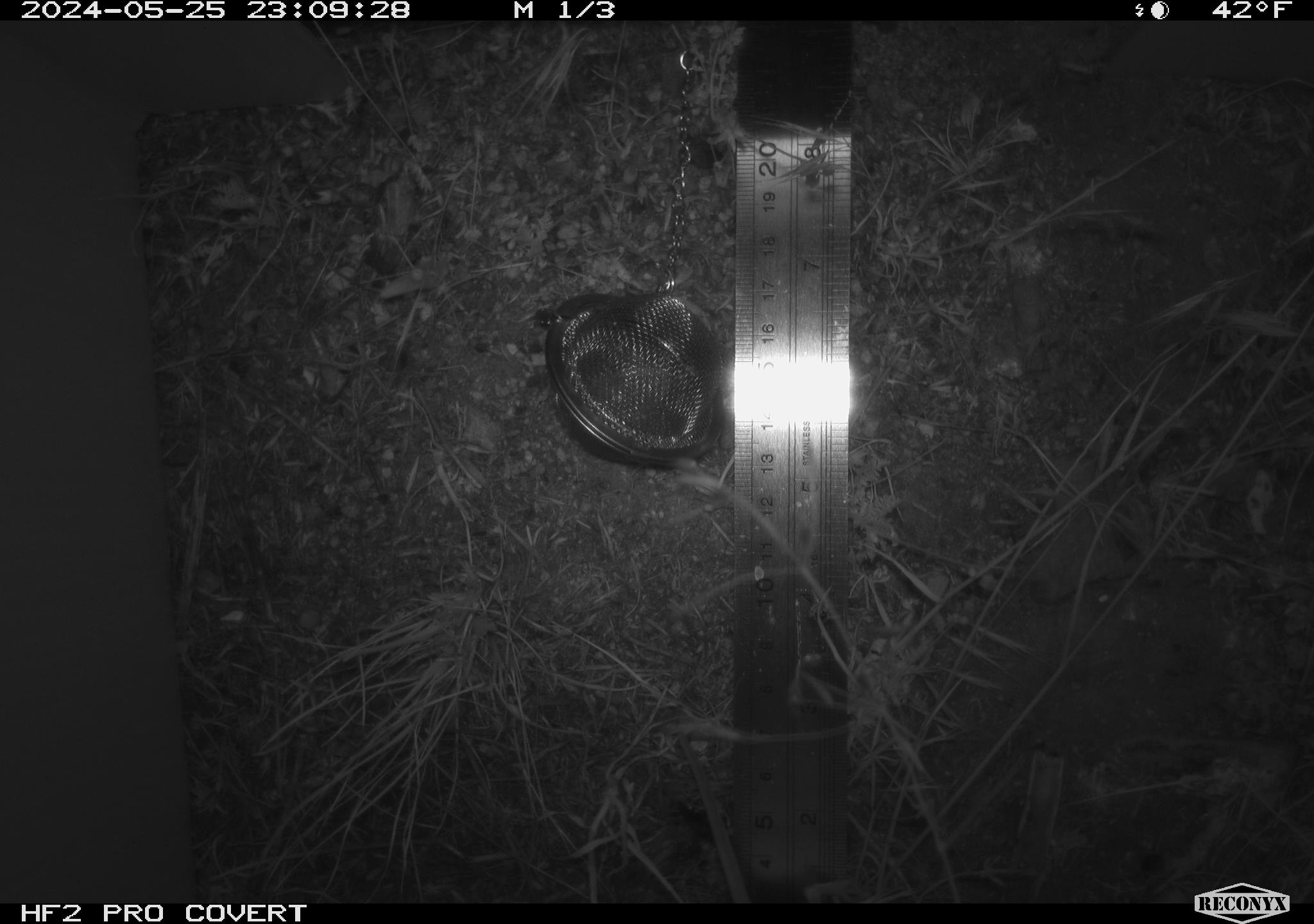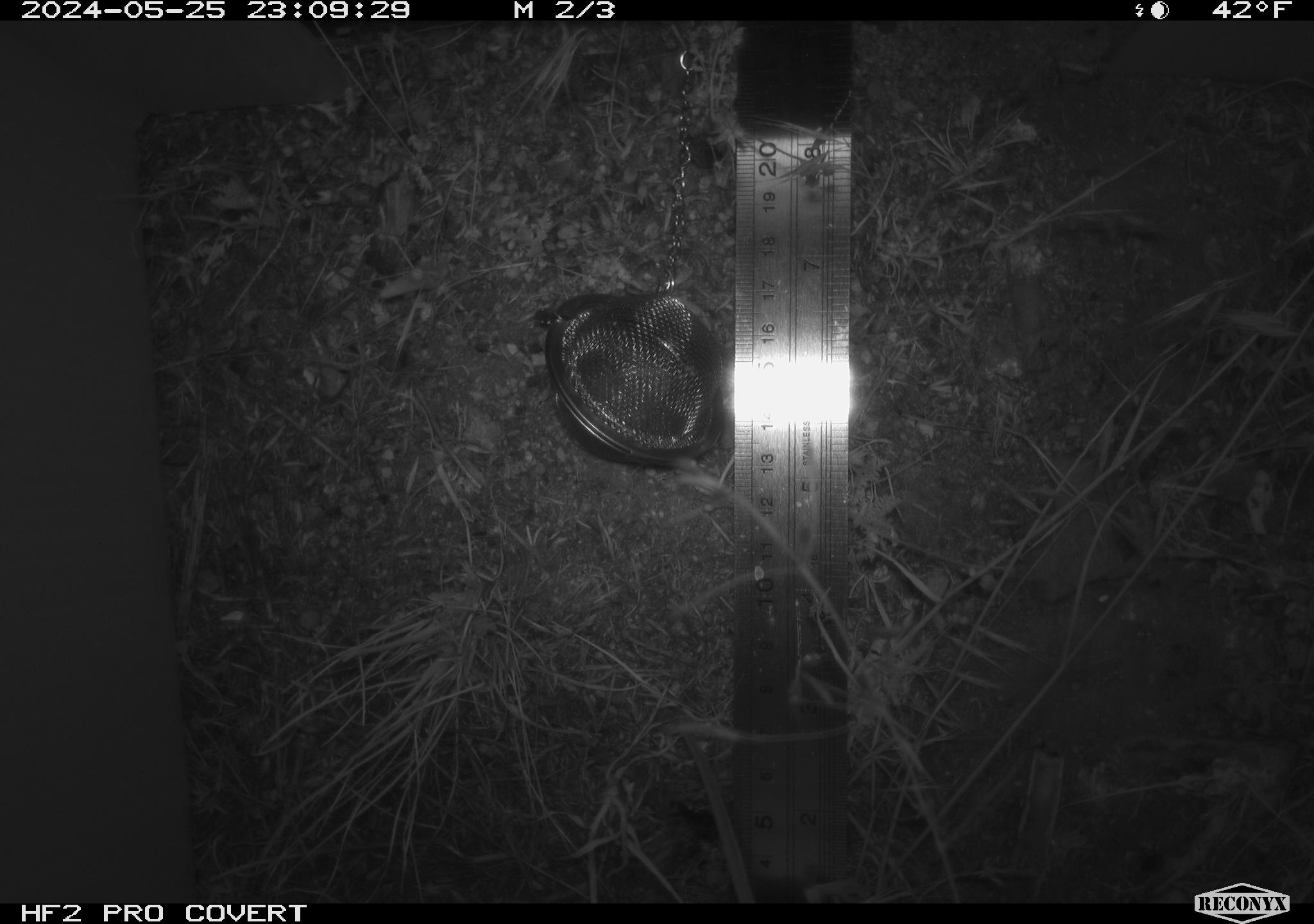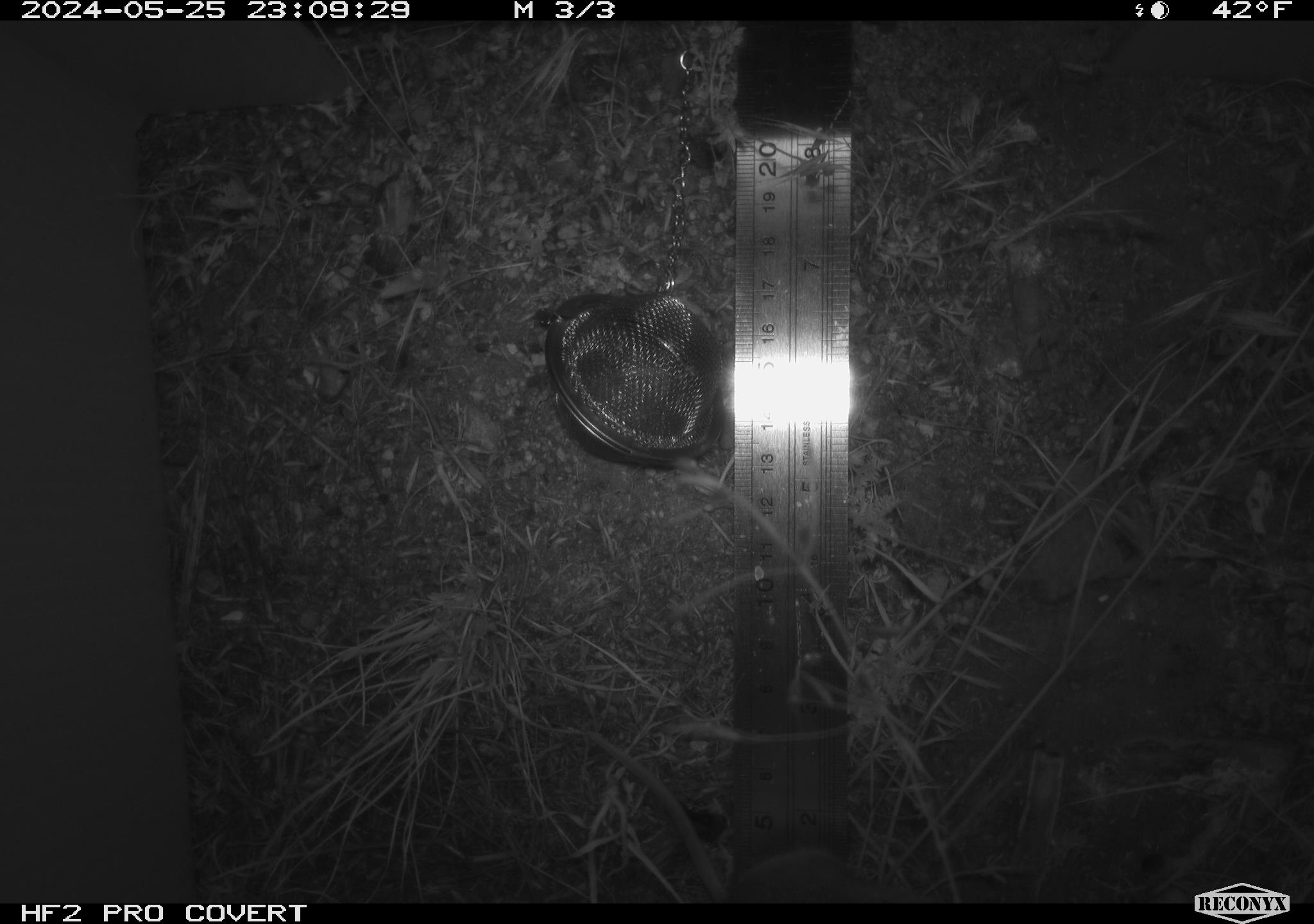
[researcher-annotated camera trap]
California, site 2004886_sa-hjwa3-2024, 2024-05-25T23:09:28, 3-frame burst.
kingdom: Animalia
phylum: Chordata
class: Mammalia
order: Rodentia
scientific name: Rodentia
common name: rodent